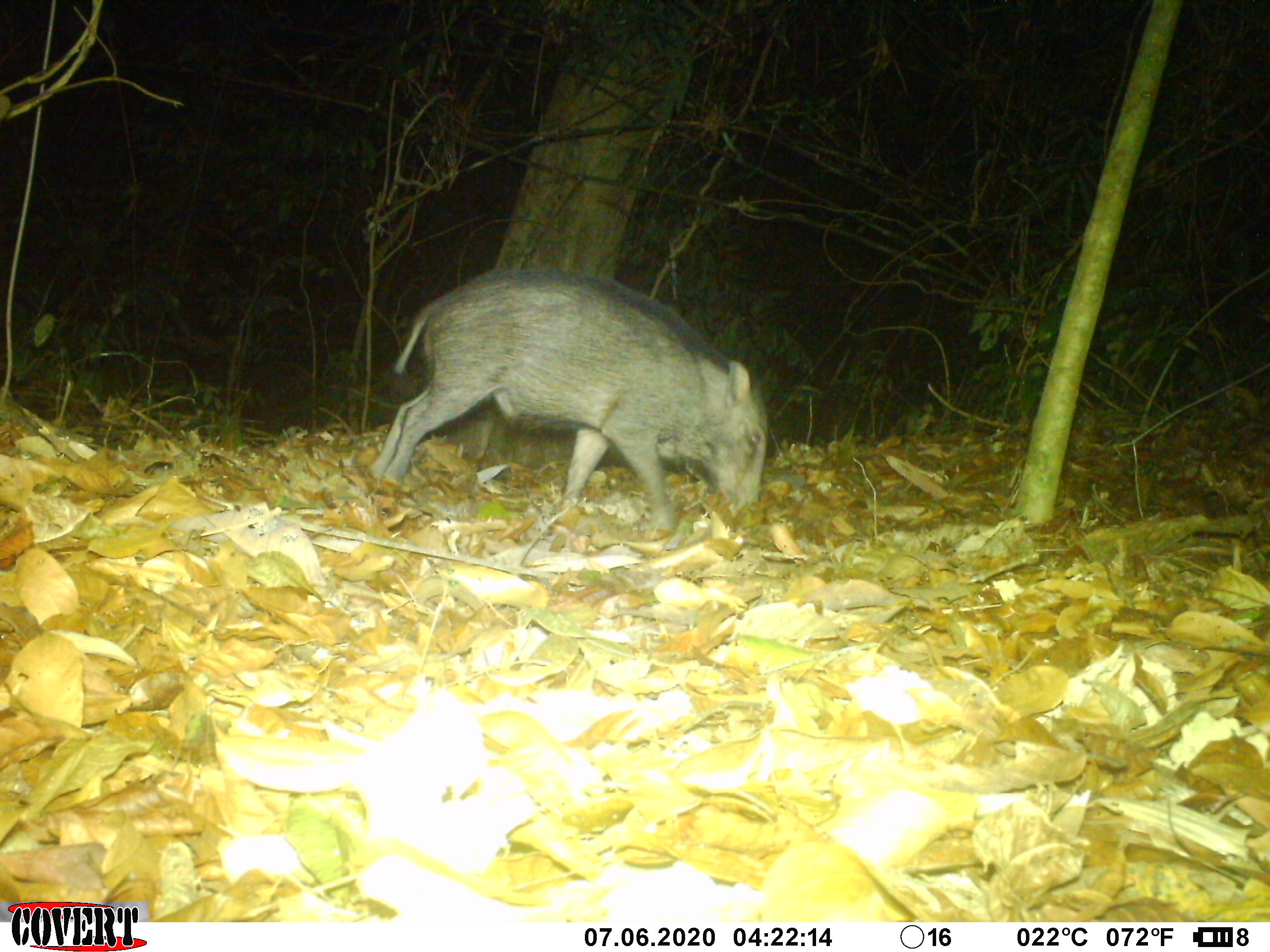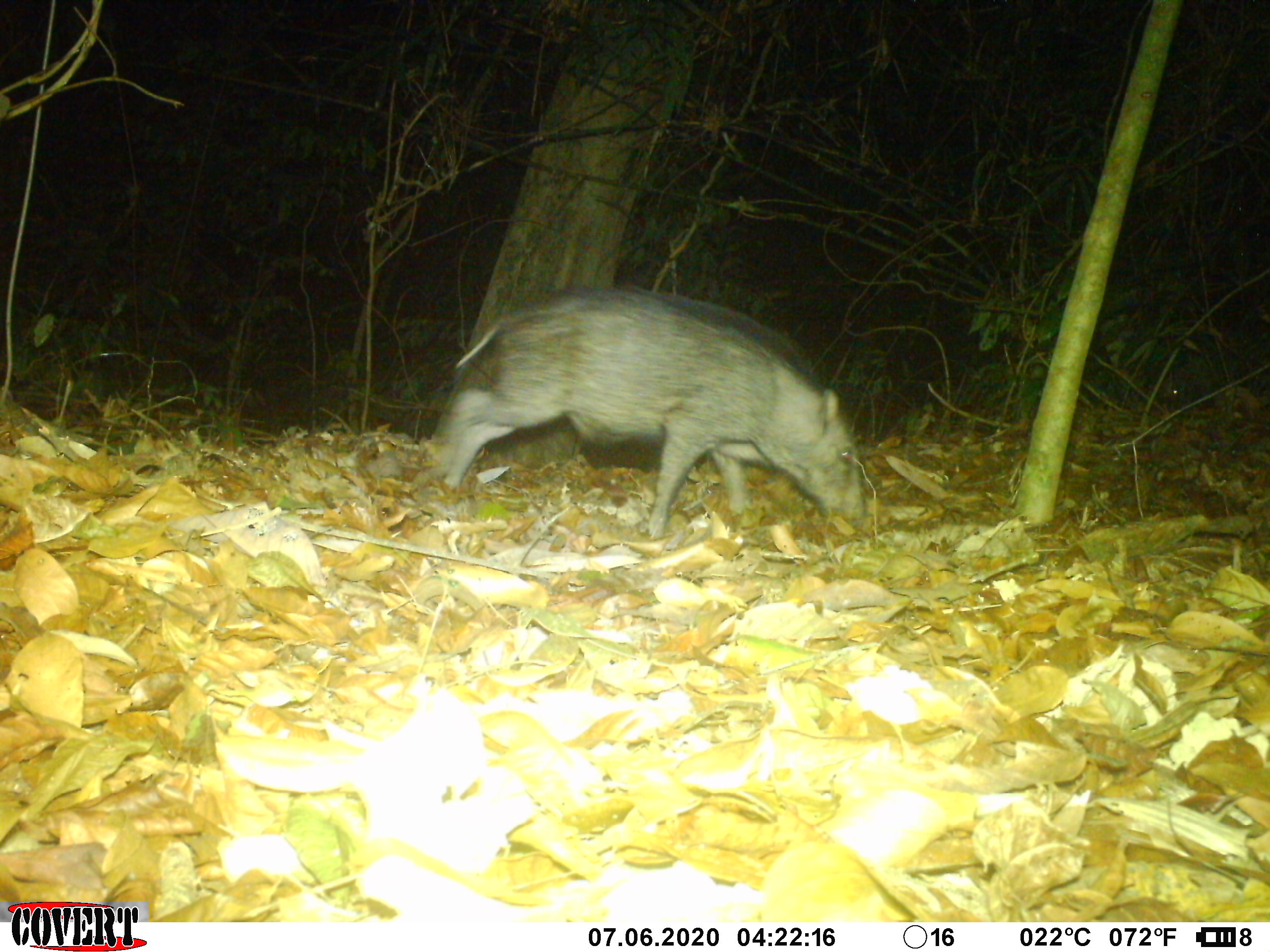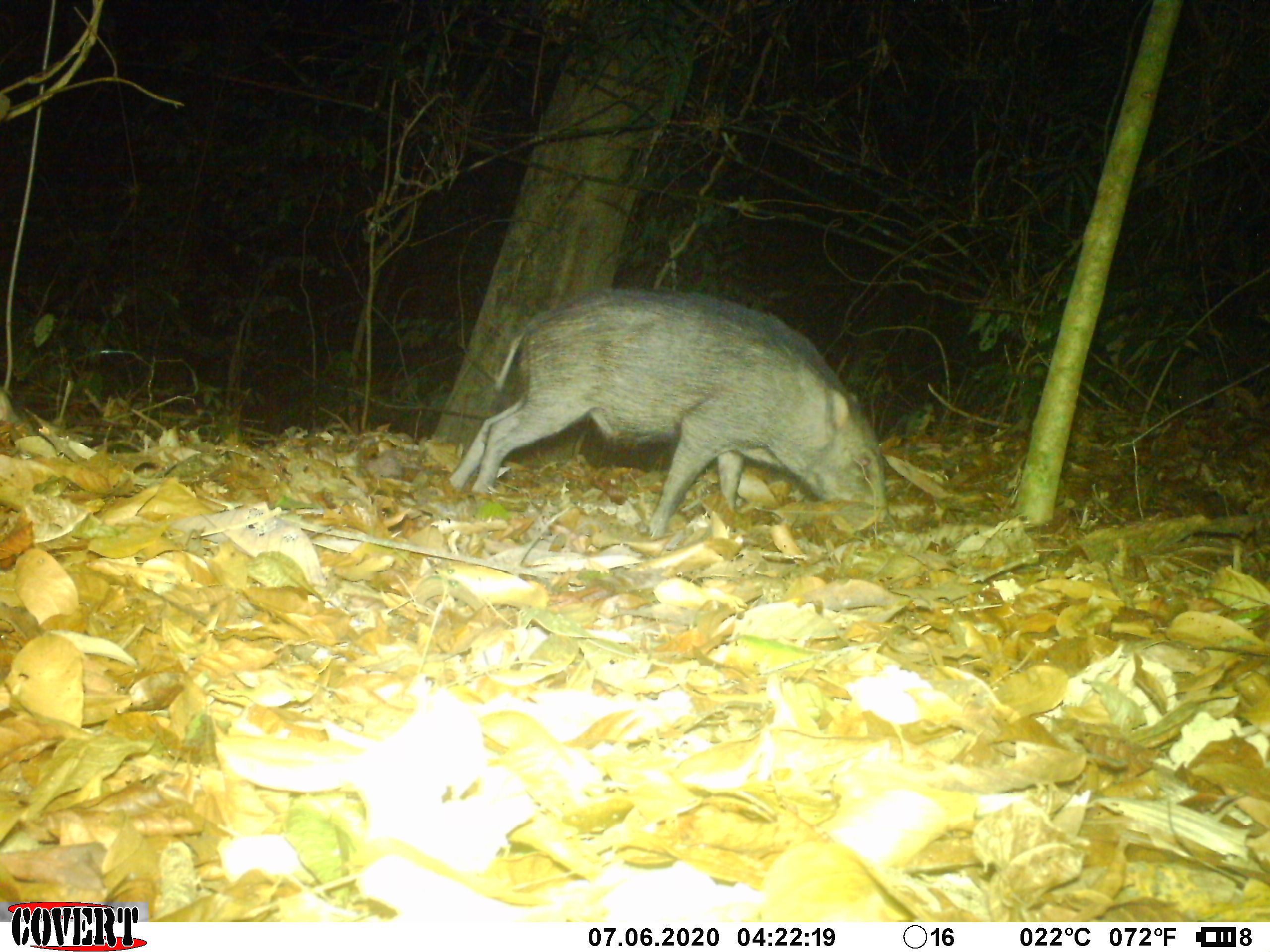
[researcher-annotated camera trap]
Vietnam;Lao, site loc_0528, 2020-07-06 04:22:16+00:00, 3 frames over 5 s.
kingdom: Animalia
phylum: Chordata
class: Mammalia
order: Artiodactyla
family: Suidae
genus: Sus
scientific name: Sus scrofa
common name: eurasian wild pig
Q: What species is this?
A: Eurasian wild pig (Sus scrofa).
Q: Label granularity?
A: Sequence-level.